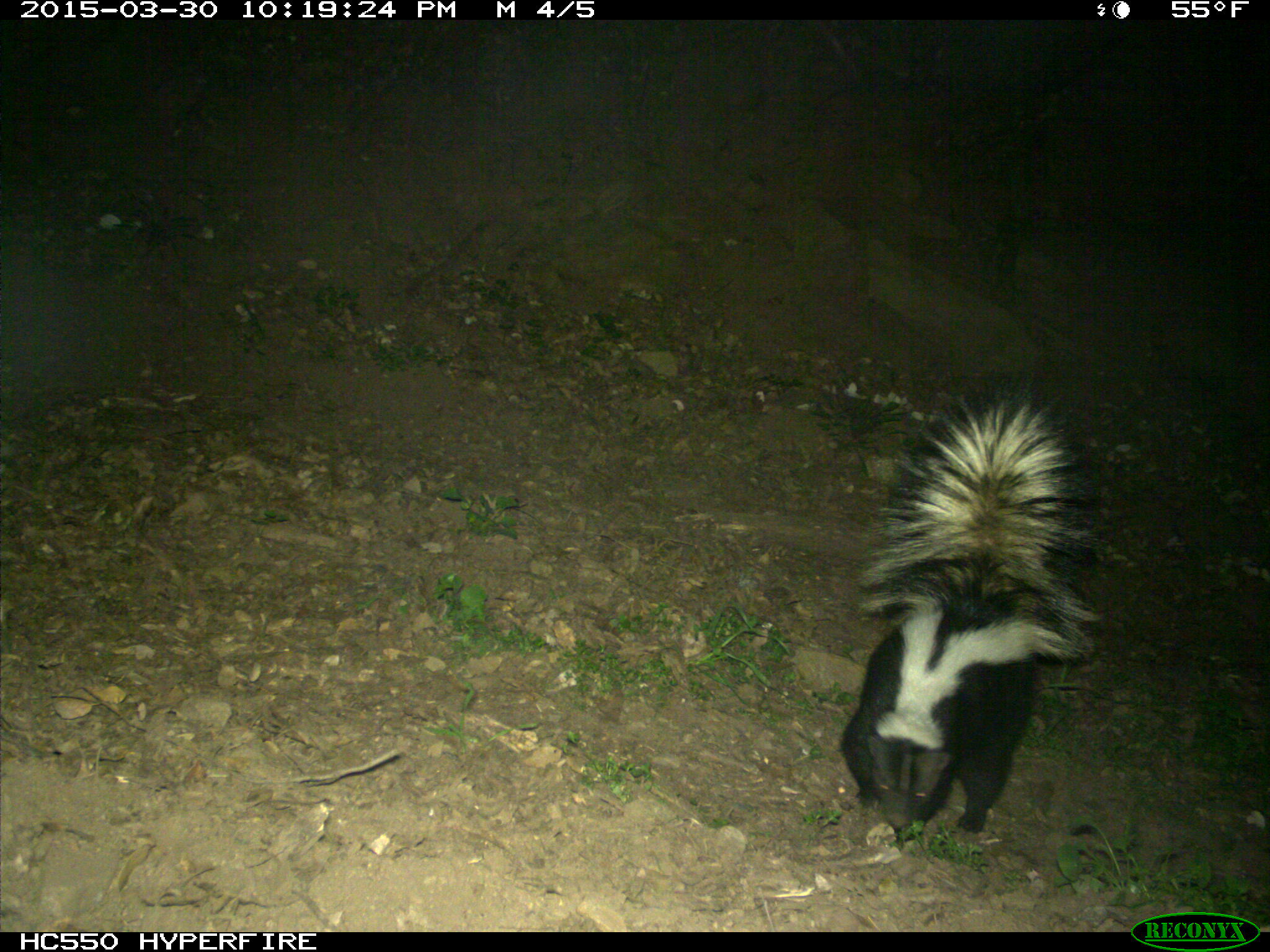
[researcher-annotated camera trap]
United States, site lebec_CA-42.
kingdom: Animalia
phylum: Chordata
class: Mammalia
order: Carnivora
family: Mephitidae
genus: Mephitis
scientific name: Mephitis mephitis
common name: striped skunk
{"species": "Mephitis mephitis (striped skunk)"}